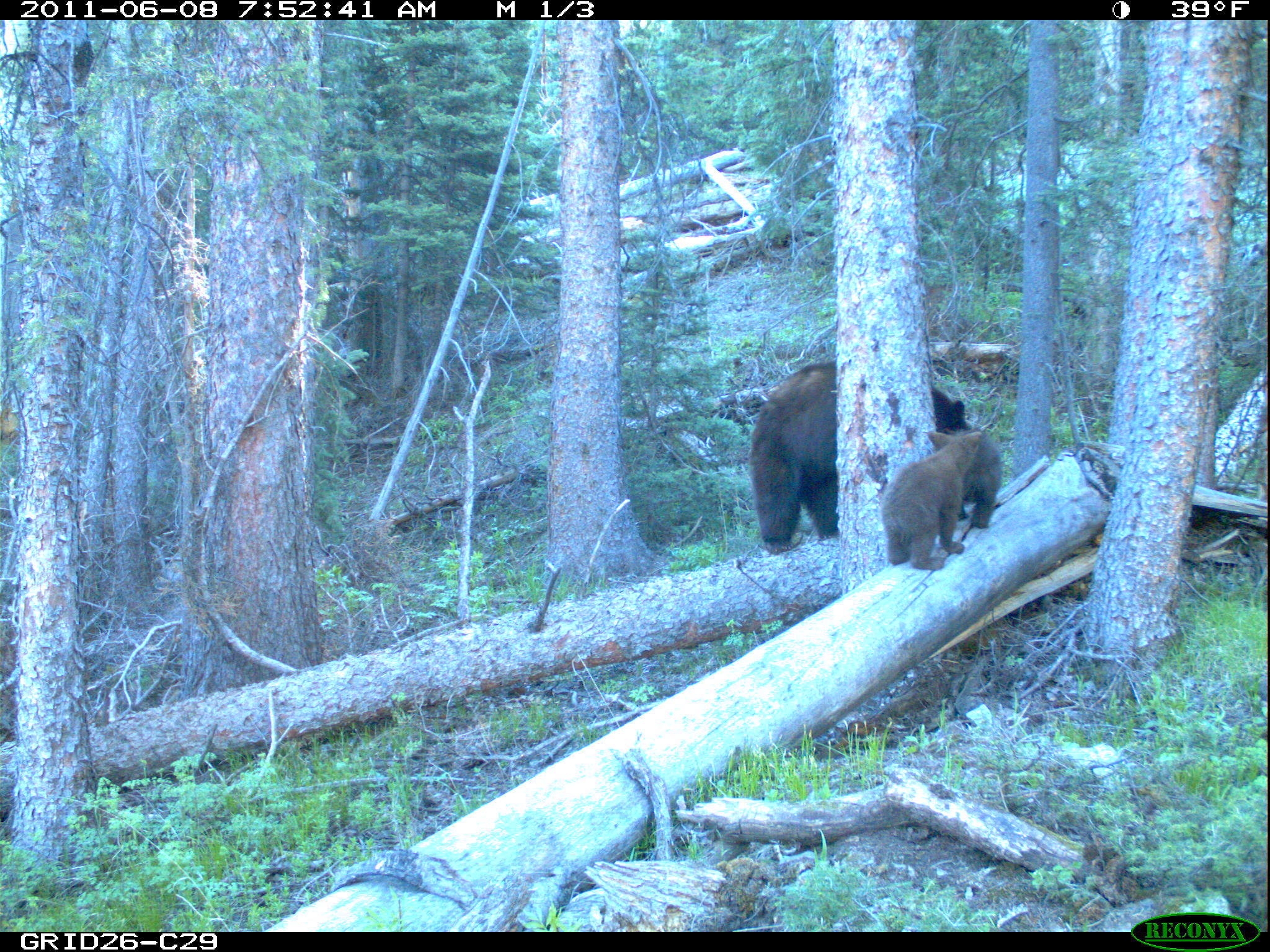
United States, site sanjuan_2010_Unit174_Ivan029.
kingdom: Animalia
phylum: Chordata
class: Mammalia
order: Carnivora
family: Ursidae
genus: Ursus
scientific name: Ursus americanus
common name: american black bear